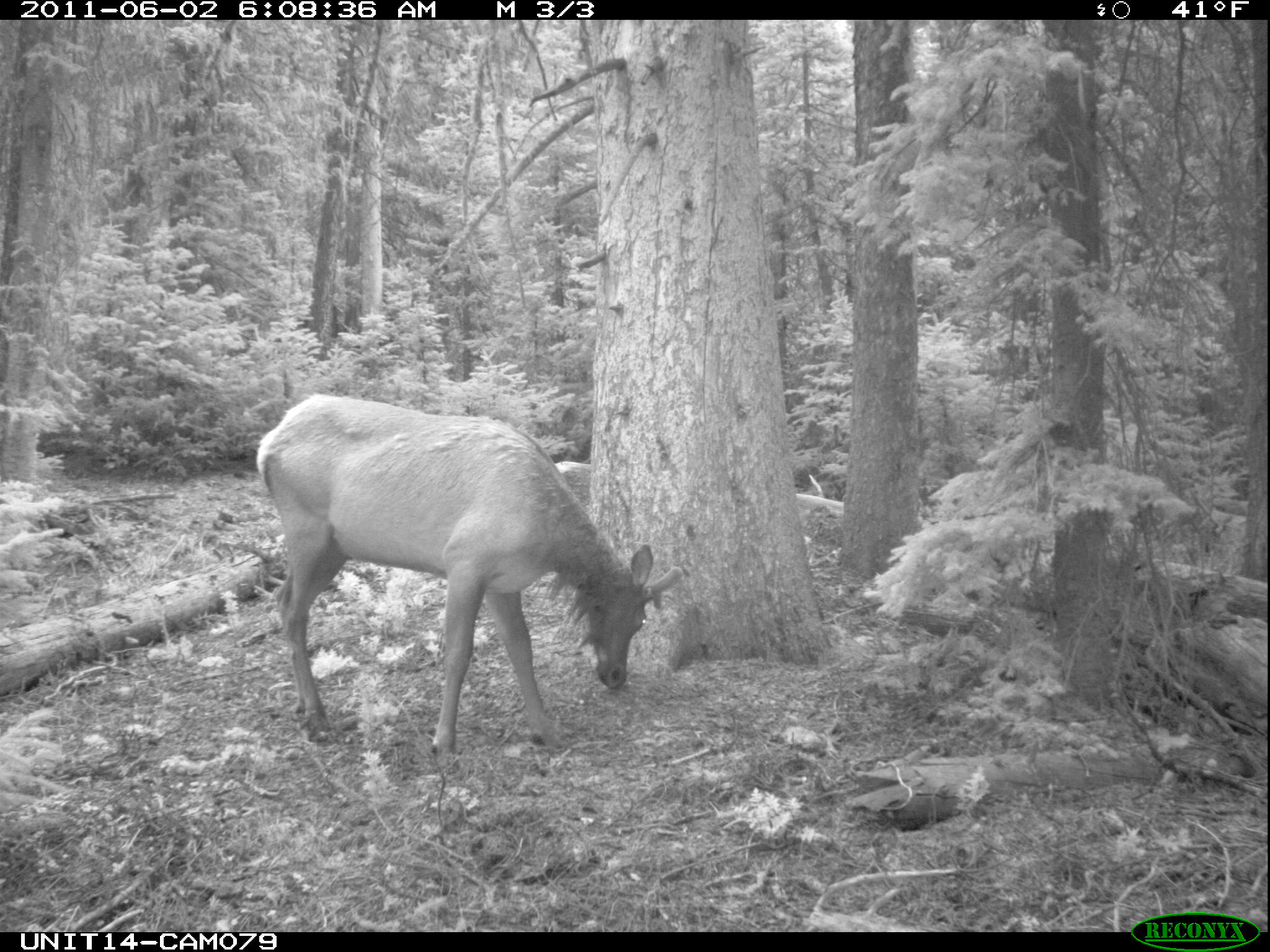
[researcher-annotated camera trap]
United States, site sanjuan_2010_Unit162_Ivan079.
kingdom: Animalia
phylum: Chordata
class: Mammalia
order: Artiodactyla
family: Cervidae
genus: Cervus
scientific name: Cervus elaphus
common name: red deer